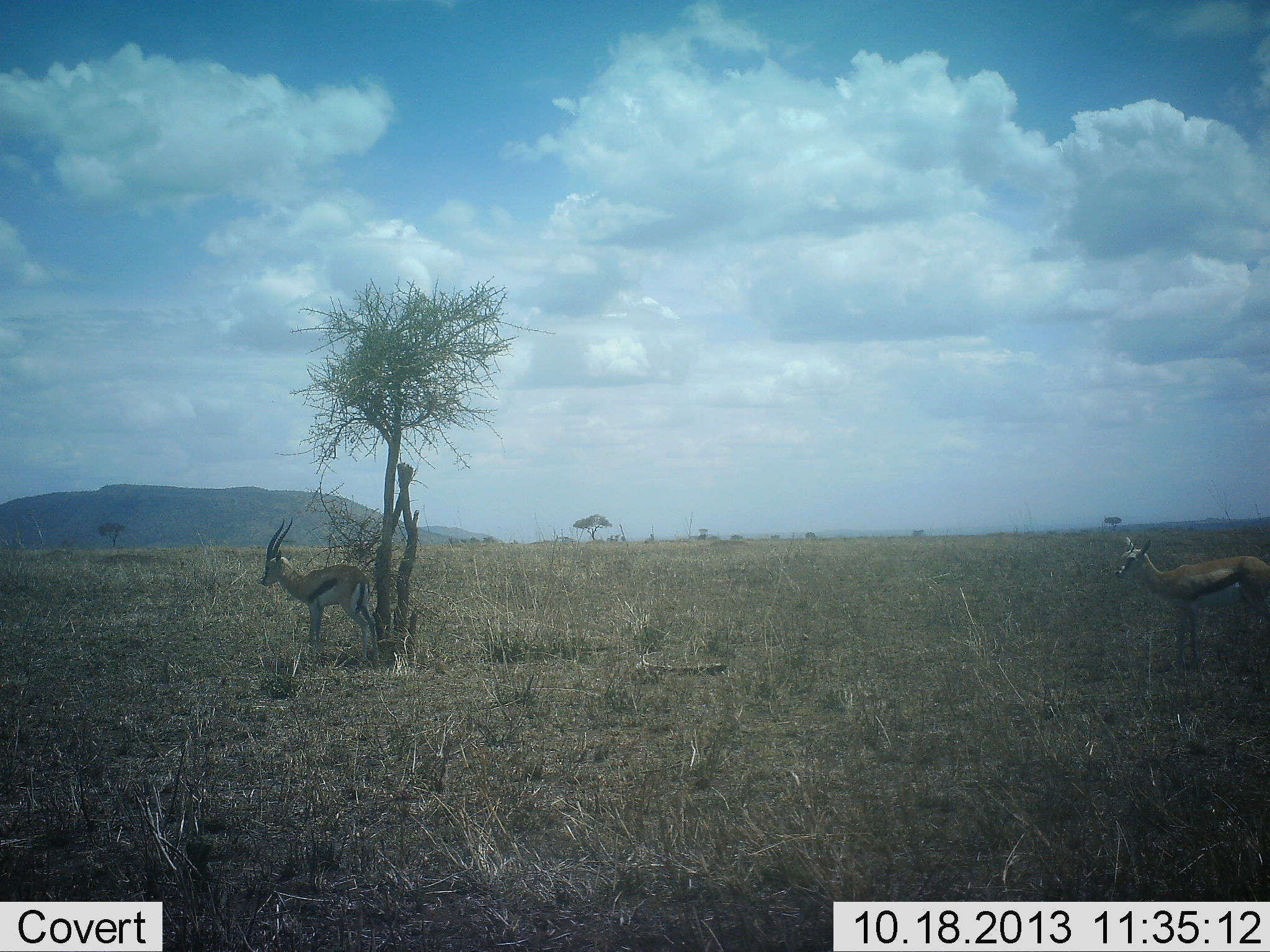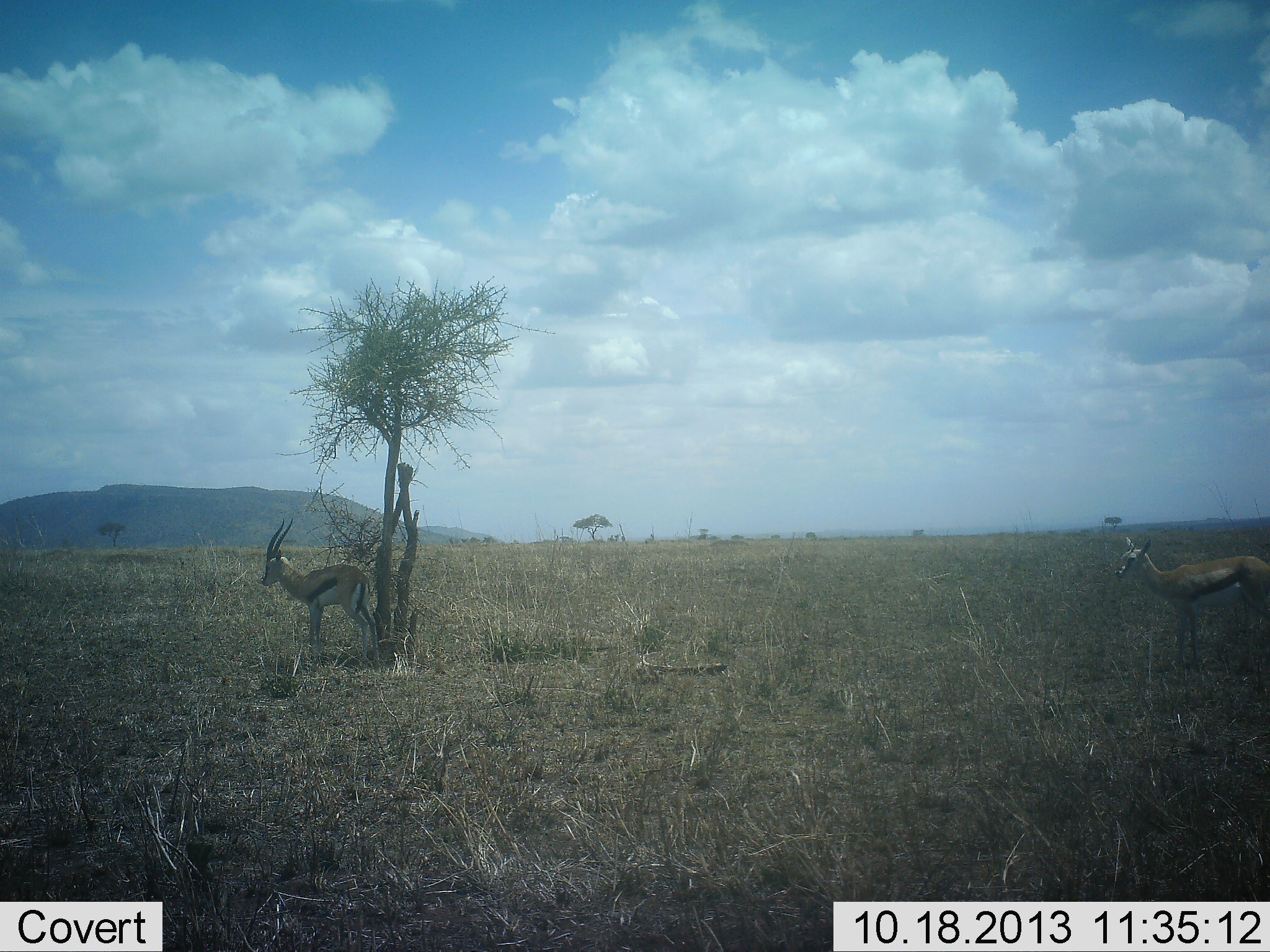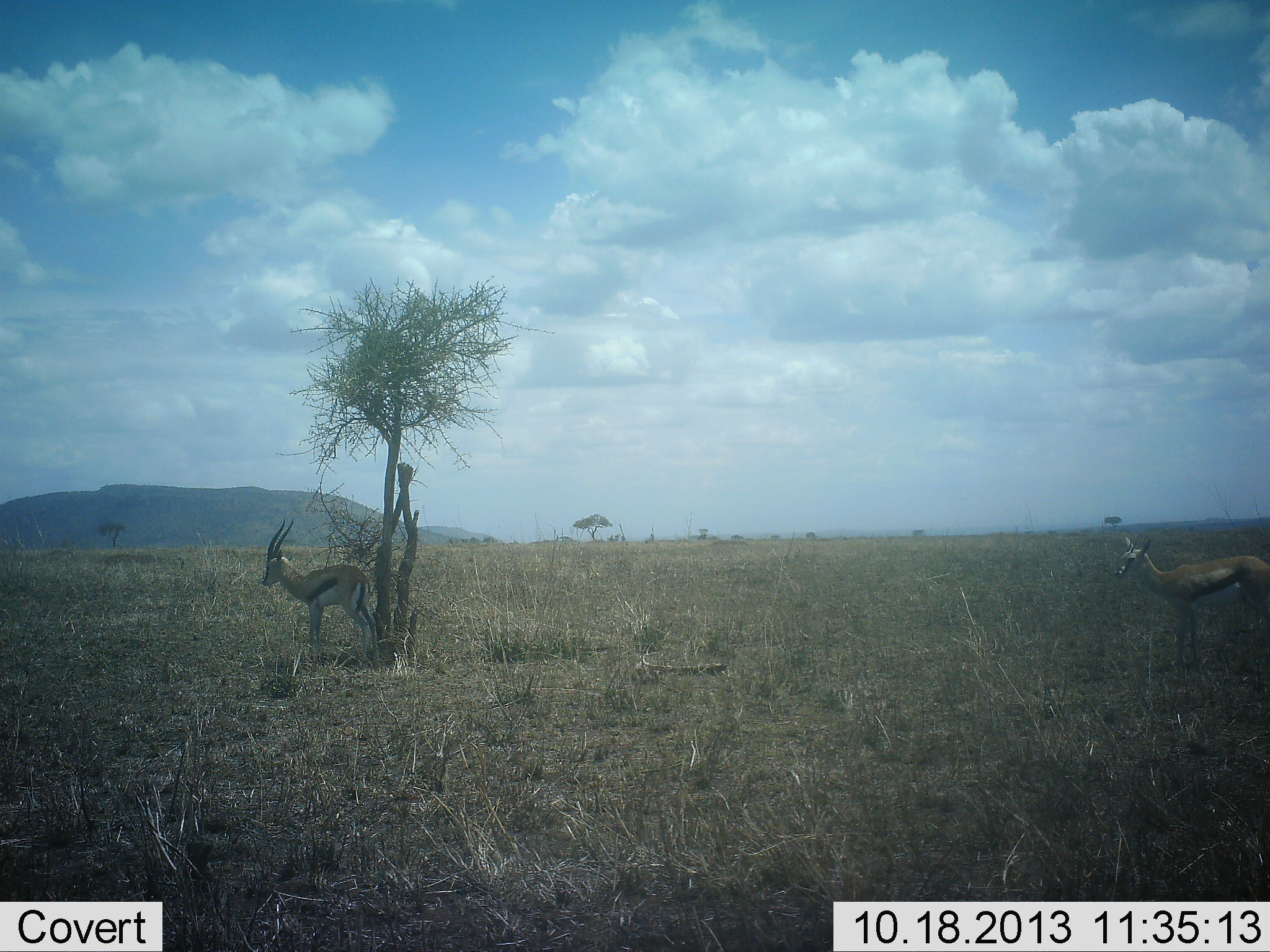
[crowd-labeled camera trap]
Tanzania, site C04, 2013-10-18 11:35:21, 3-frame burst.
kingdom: Animalia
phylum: Chordata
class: Mammalia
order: Artiodactyla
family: Bovidae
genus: Eudorcas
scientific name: Eudorcas thomsonii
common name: thomson's gazelle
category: gazellethomsons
Gazellethomsons (thomson's gazelle) (Eudorcas thomsonii), count 2. Behavior (volunteer vote fractions): standing 90%, resting 0%, moving 20%, interacting 0%. Young present (vote fraction): 0%. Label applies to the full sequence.